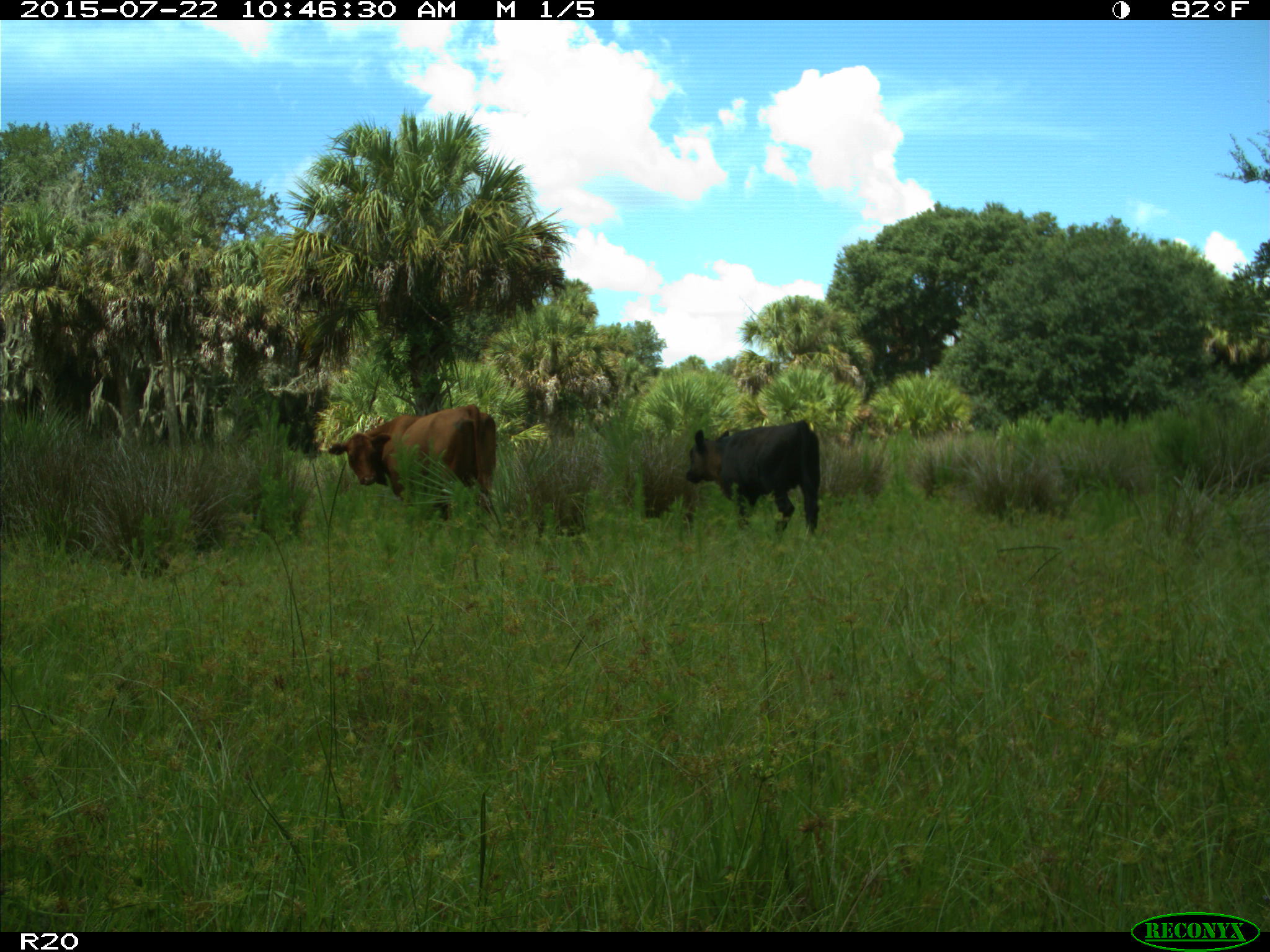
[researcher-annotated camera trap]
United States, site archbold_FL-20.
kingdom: Animalia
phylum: Chordata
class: Mammalia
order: Artiodactyla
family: Bovidae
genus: Bos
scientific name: Bos taurus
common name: domestic cow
Bos taurus (domestic cow).